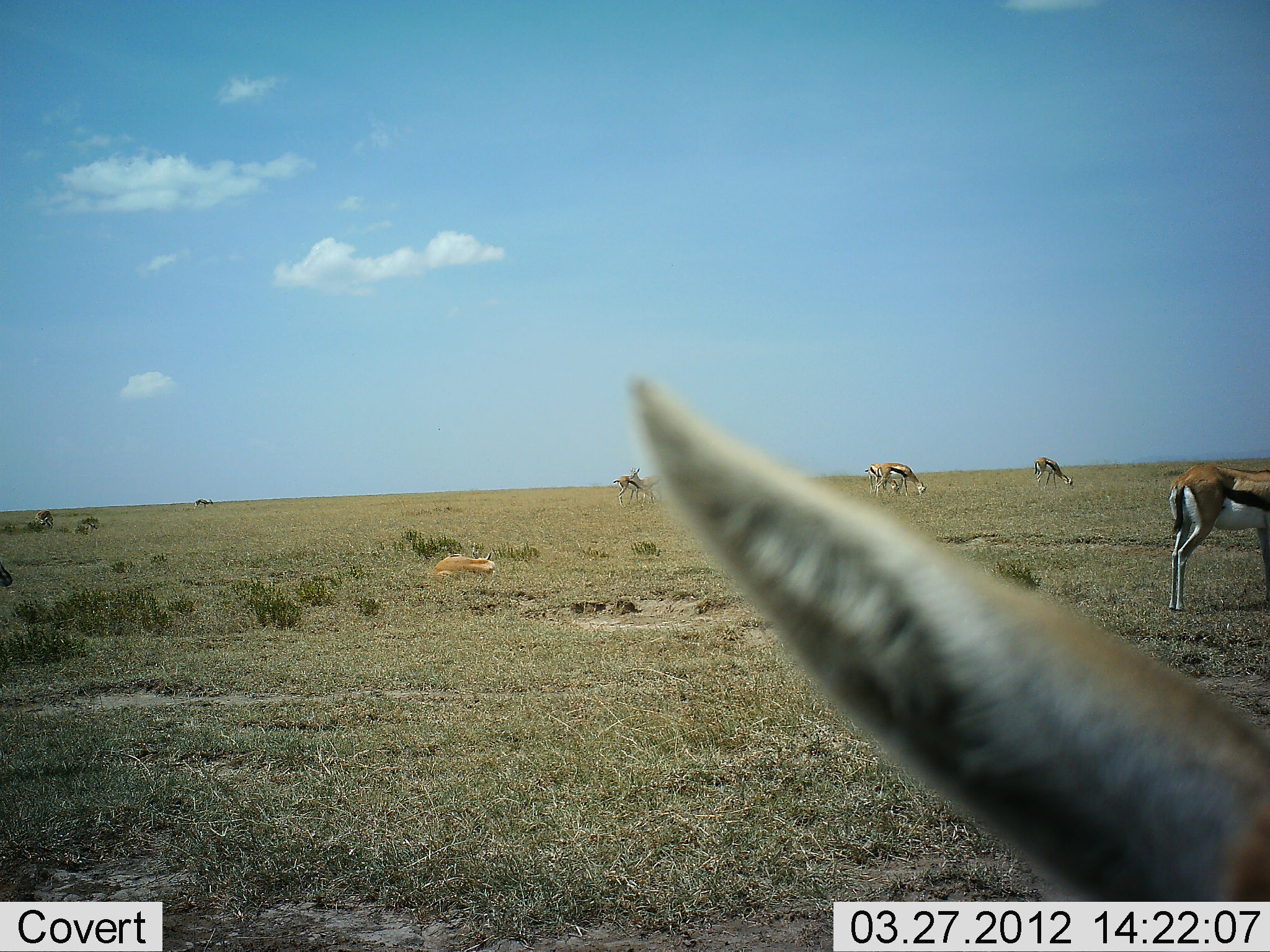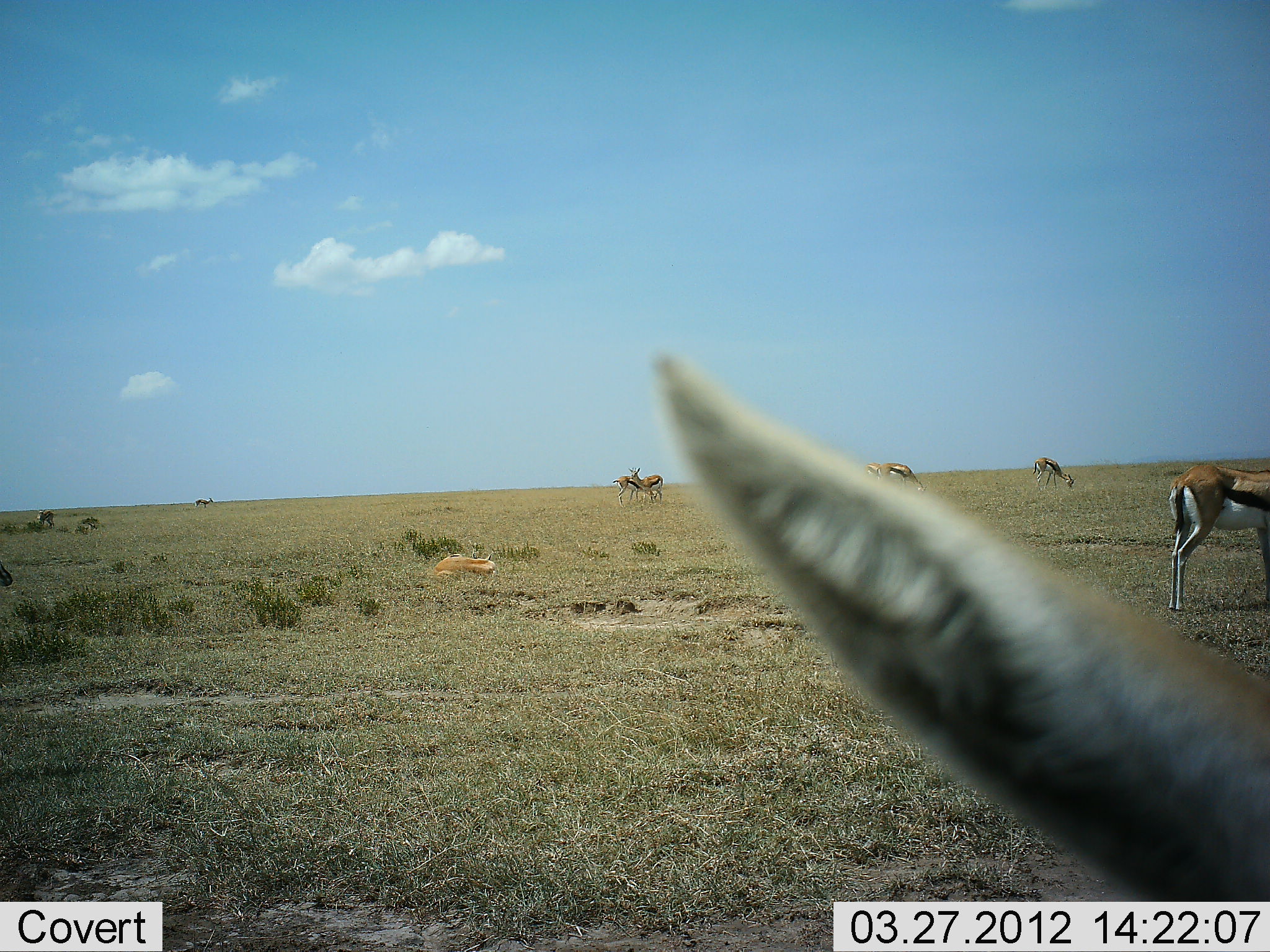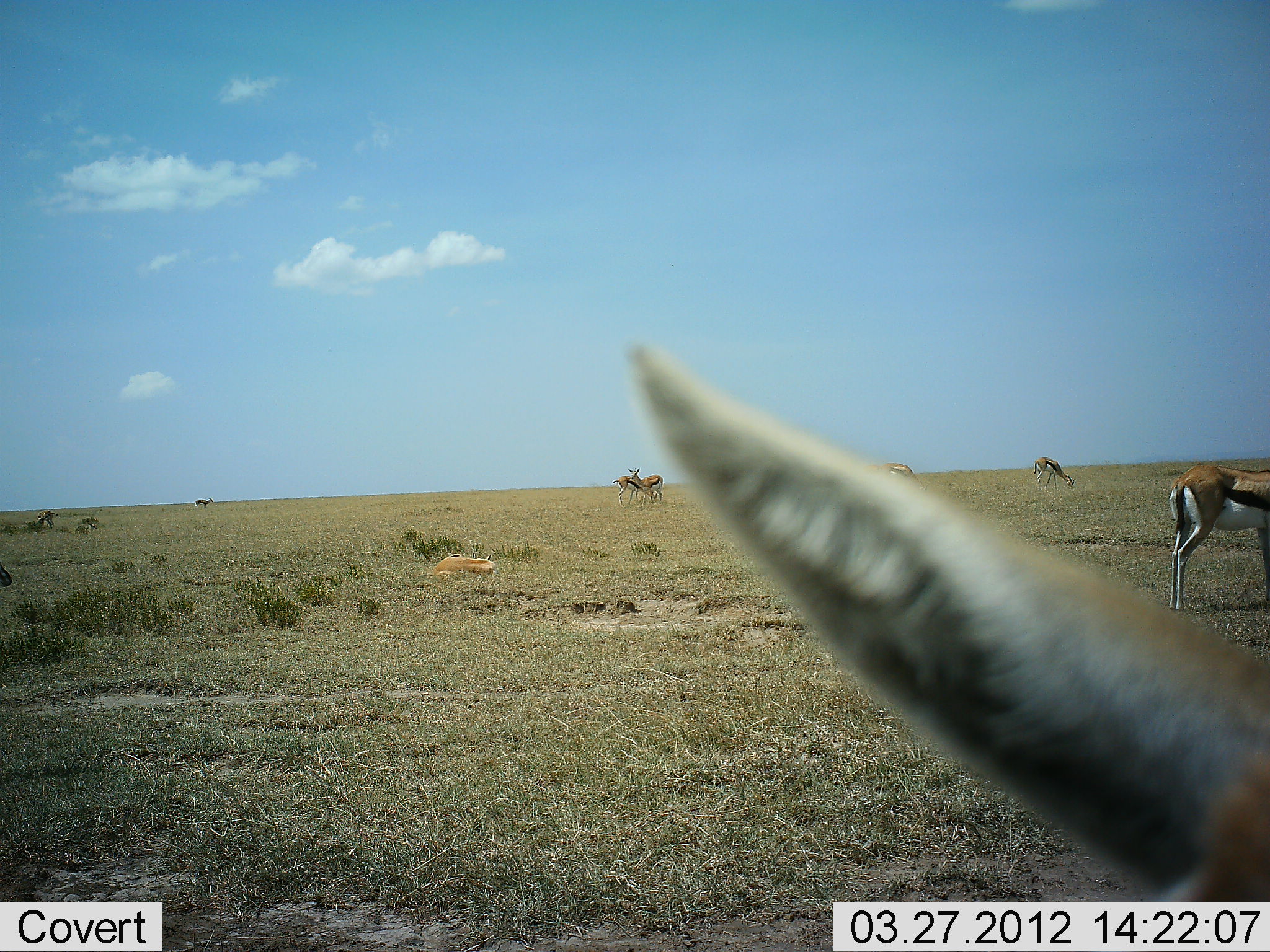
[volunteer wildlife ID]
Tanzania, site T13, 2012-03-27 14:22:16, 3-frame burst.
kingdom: Animalia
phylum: Chordata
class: Mammalia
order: Artiodactyla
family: Bovidae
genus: Eudorcas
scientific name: Eudorcas thomsonii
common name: thomson's gazelle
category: gazellethomsons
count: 8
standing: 88%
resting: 58%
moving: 4%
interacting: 21%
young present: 8%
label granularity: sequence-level